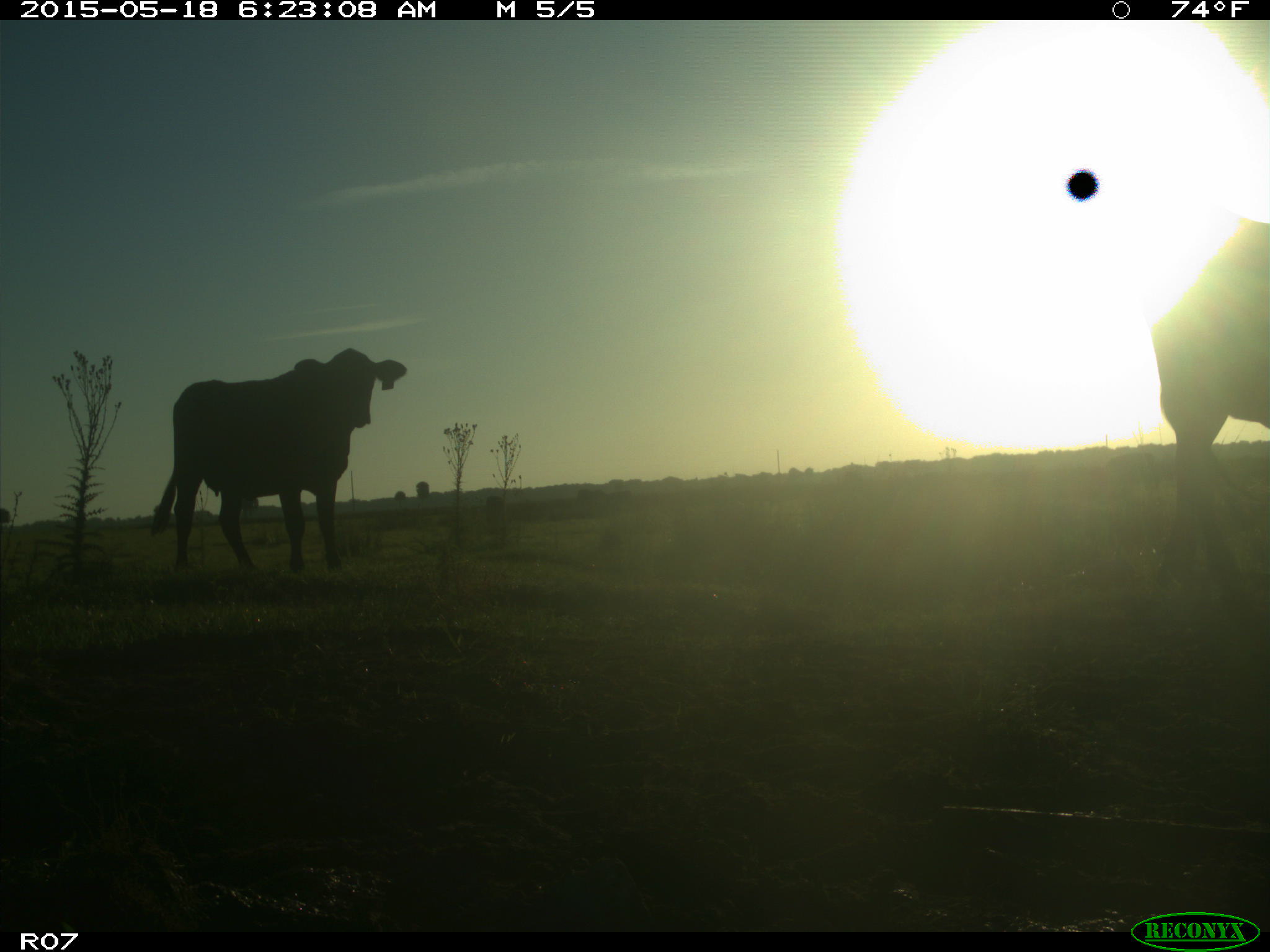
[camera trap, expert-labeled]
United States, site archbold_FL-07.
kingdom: Animalia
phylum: Chordata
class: Mammalia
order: Artiodactyla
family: Bovidae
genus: Bos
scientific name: Bos taurus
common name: domestic cow